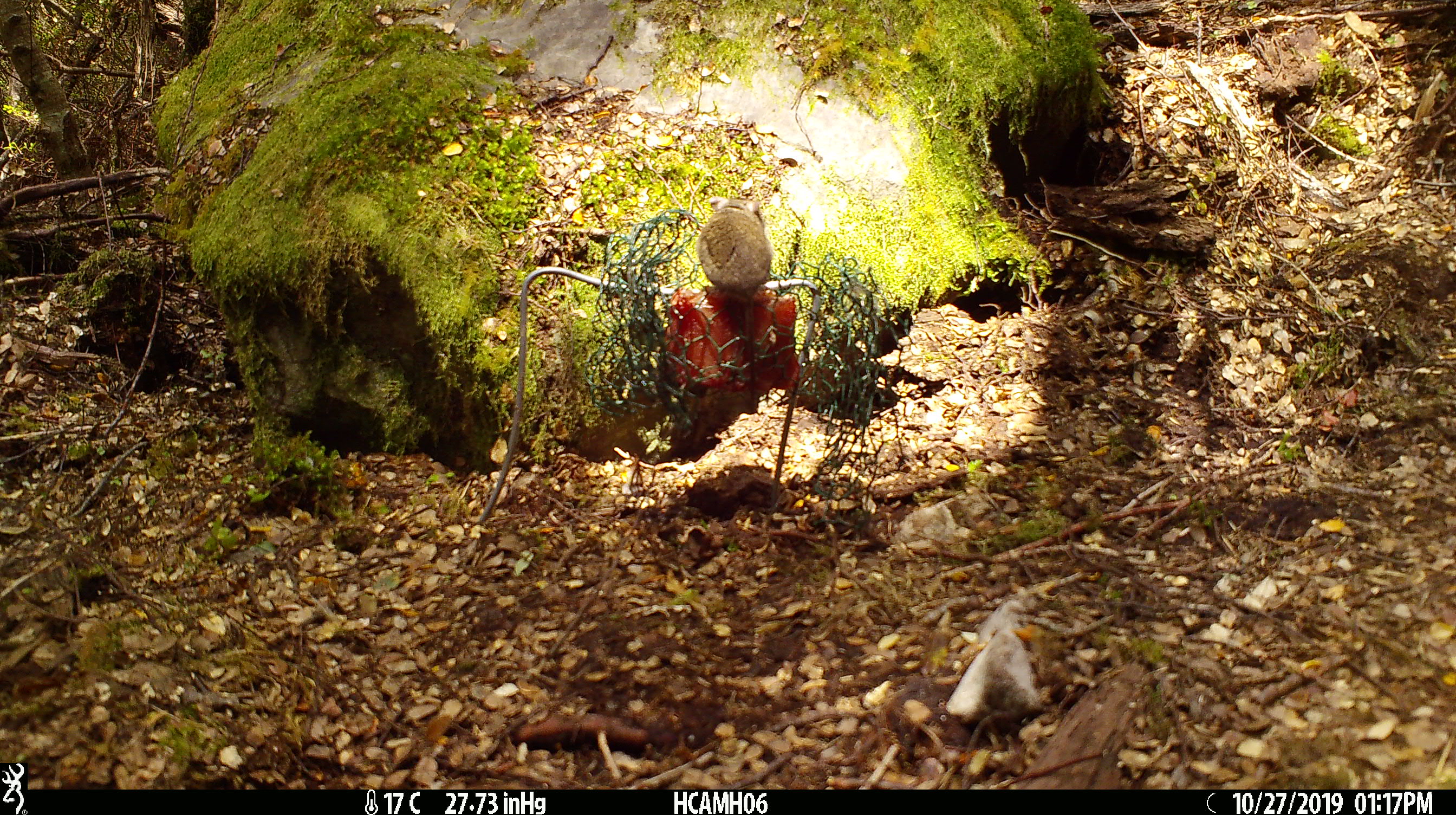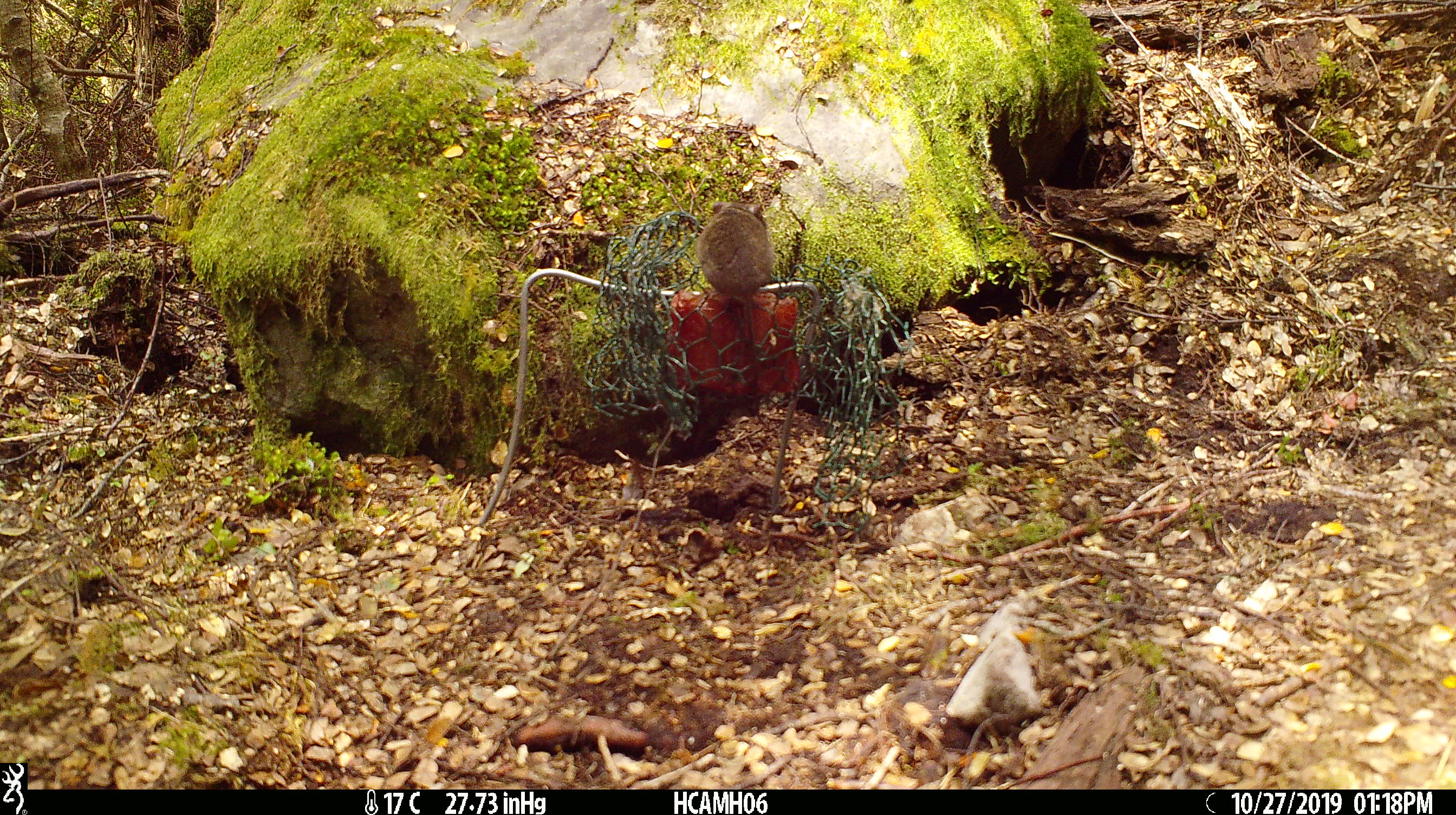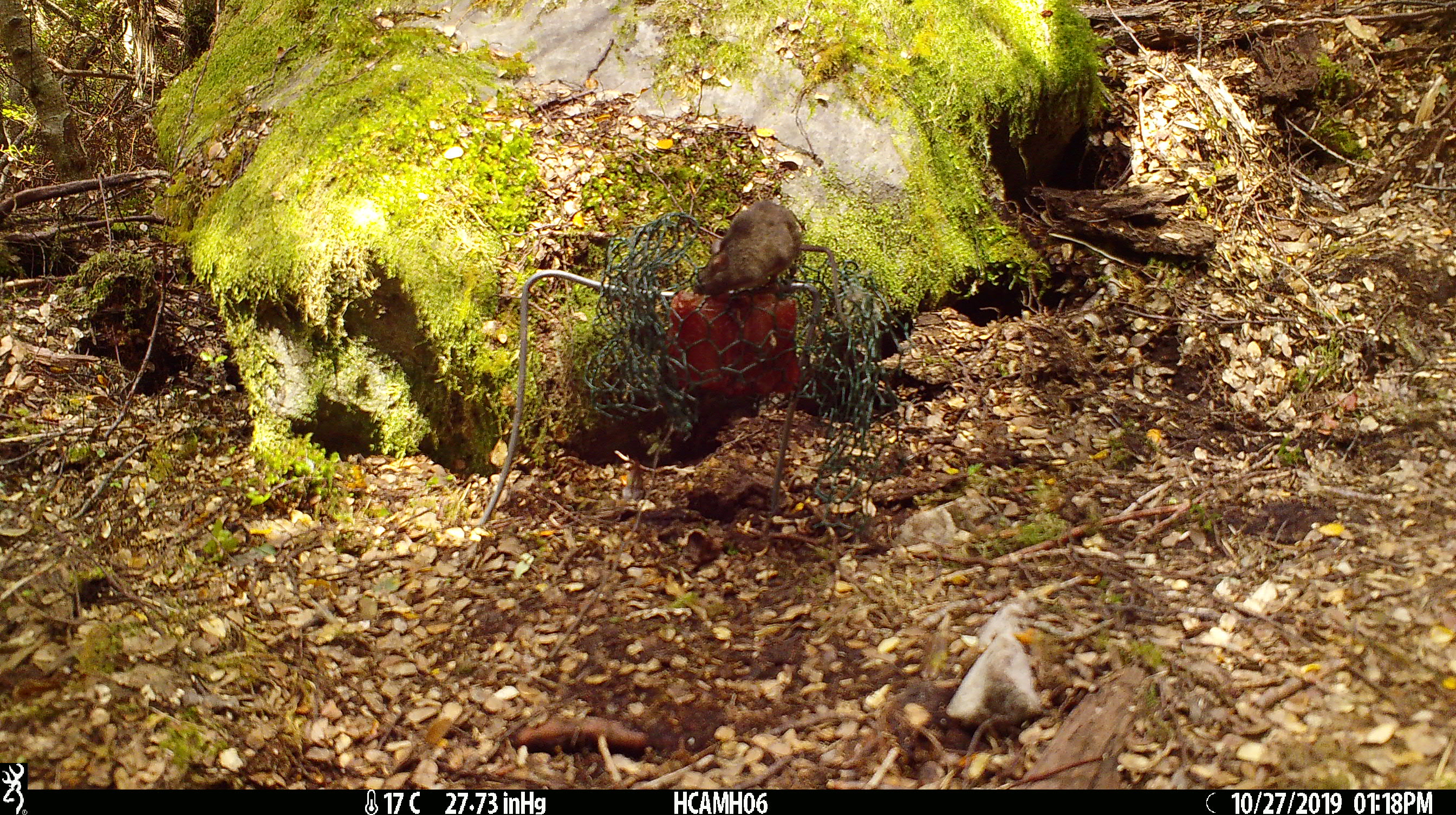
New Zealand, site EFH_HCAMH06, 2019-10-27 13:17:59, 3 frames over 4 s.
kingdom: Animalia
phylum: Chordata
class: Mammalia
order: Rodentia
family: Muridae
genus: Mus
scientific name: Mus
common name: mouse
Mouse (Mus).